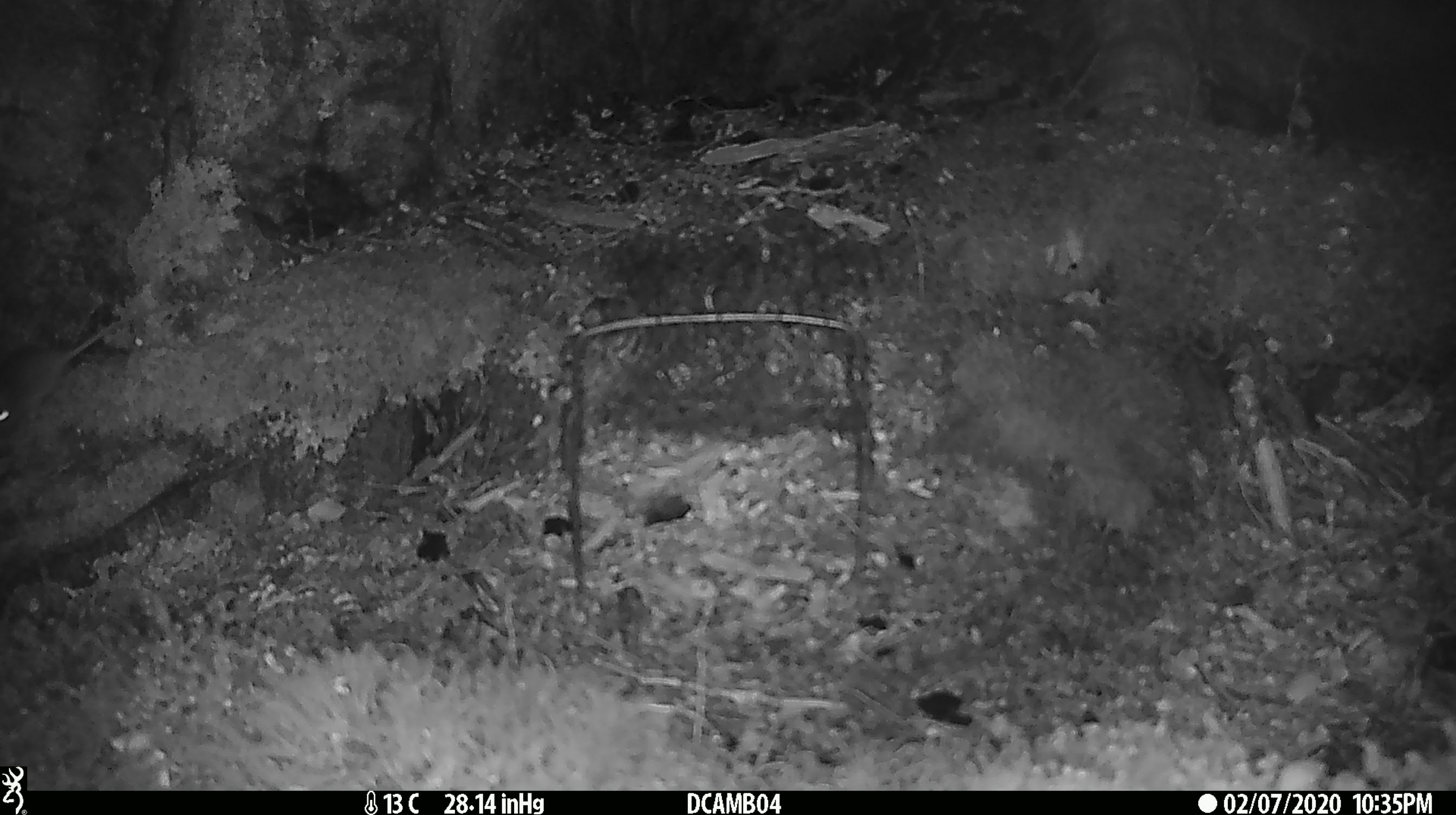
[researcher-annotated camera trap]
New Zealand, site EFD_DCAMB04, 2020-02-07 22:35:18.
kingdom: Animalia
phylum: Chordata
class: Mammalia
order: Rodentia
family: Muridae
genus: Mus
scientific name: Mus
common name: mouse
Mouse (Mus).